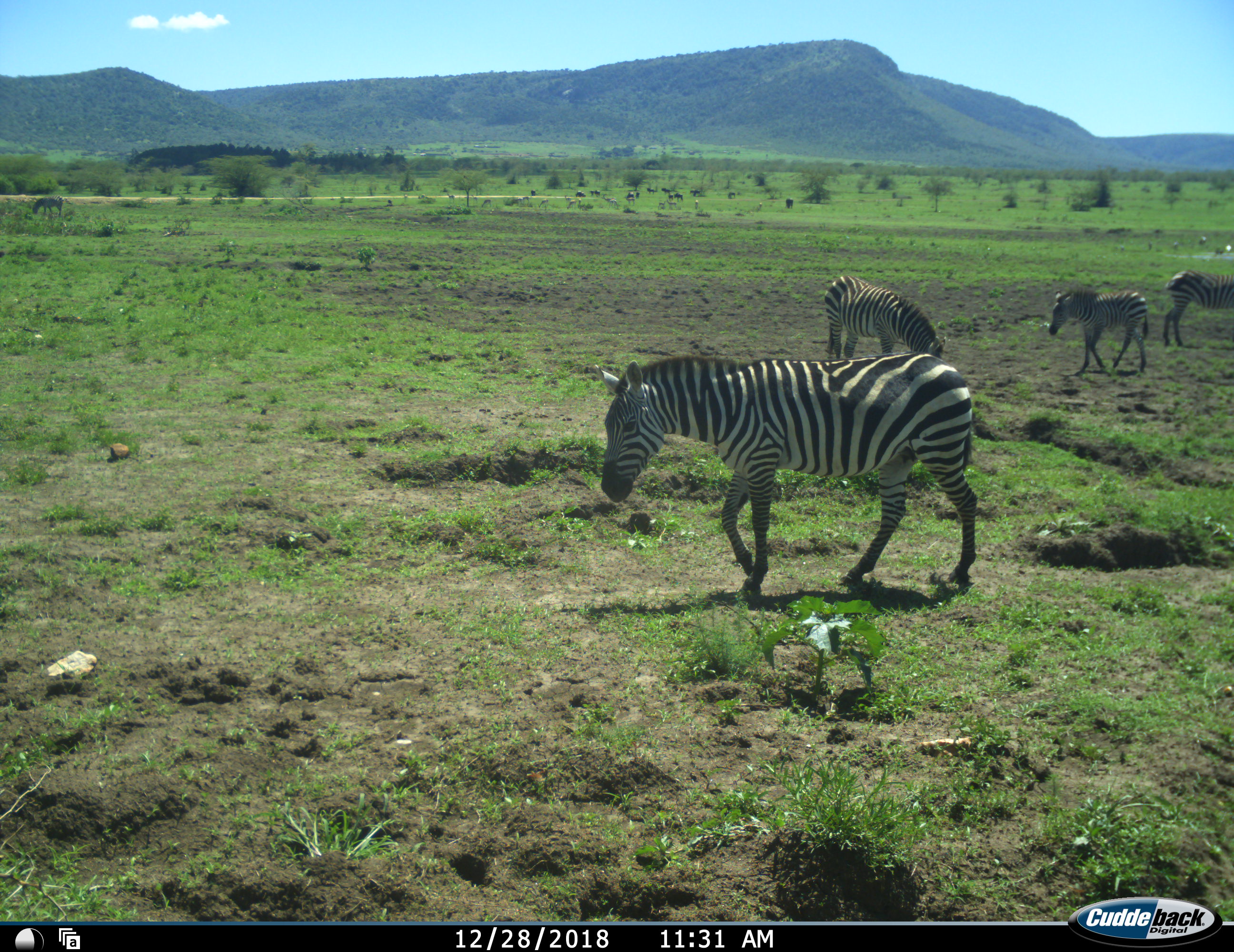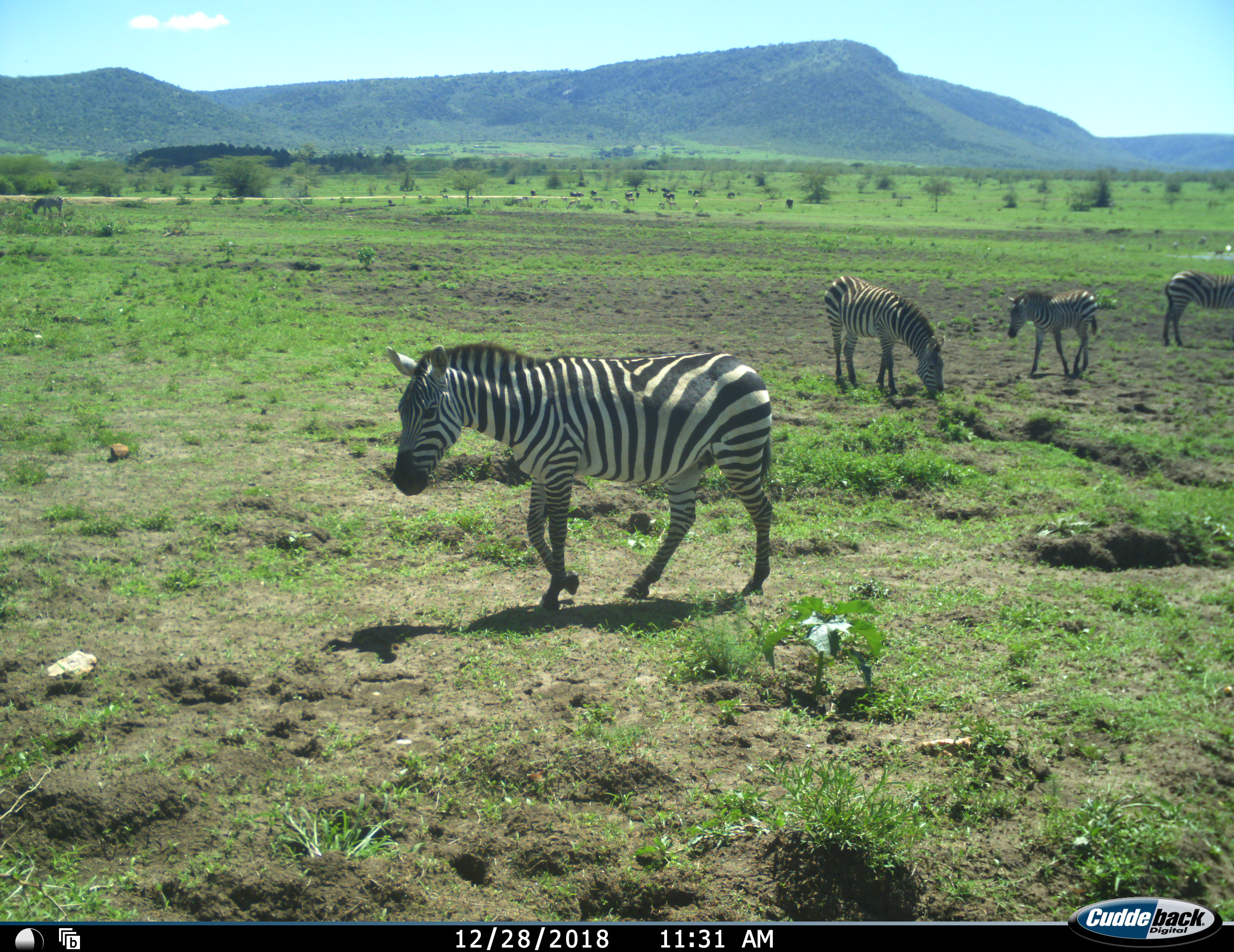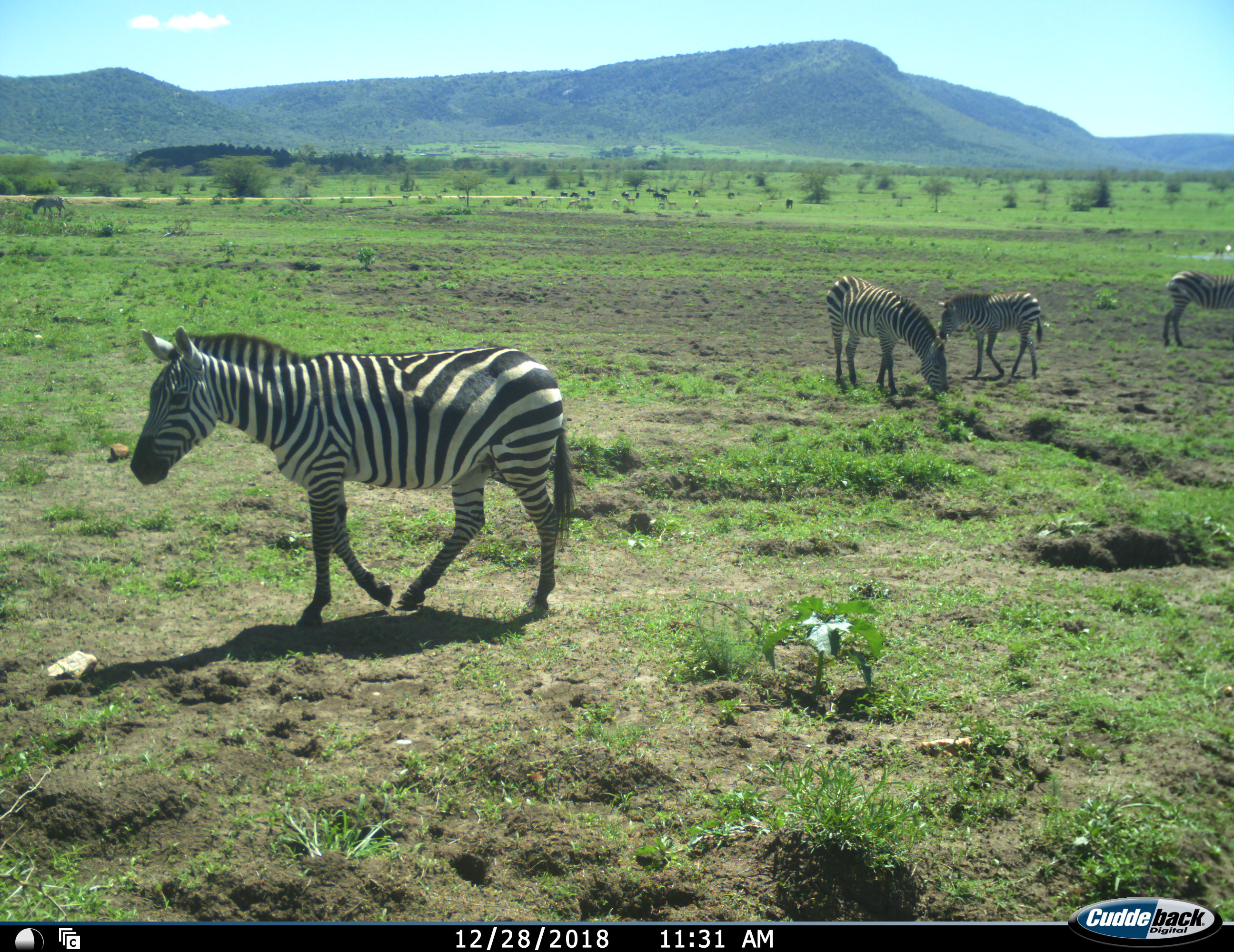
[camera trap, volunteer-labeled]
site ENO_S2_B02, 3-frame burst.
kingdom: Animalia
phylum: Chordata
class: Mammalia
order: Perissodactyla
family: Equidae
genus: Equus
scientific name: Equus quagga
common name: plains zebra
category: zebraplains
Zebraplains (plains zebra) (Equus quagga), count 4. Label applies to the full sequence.